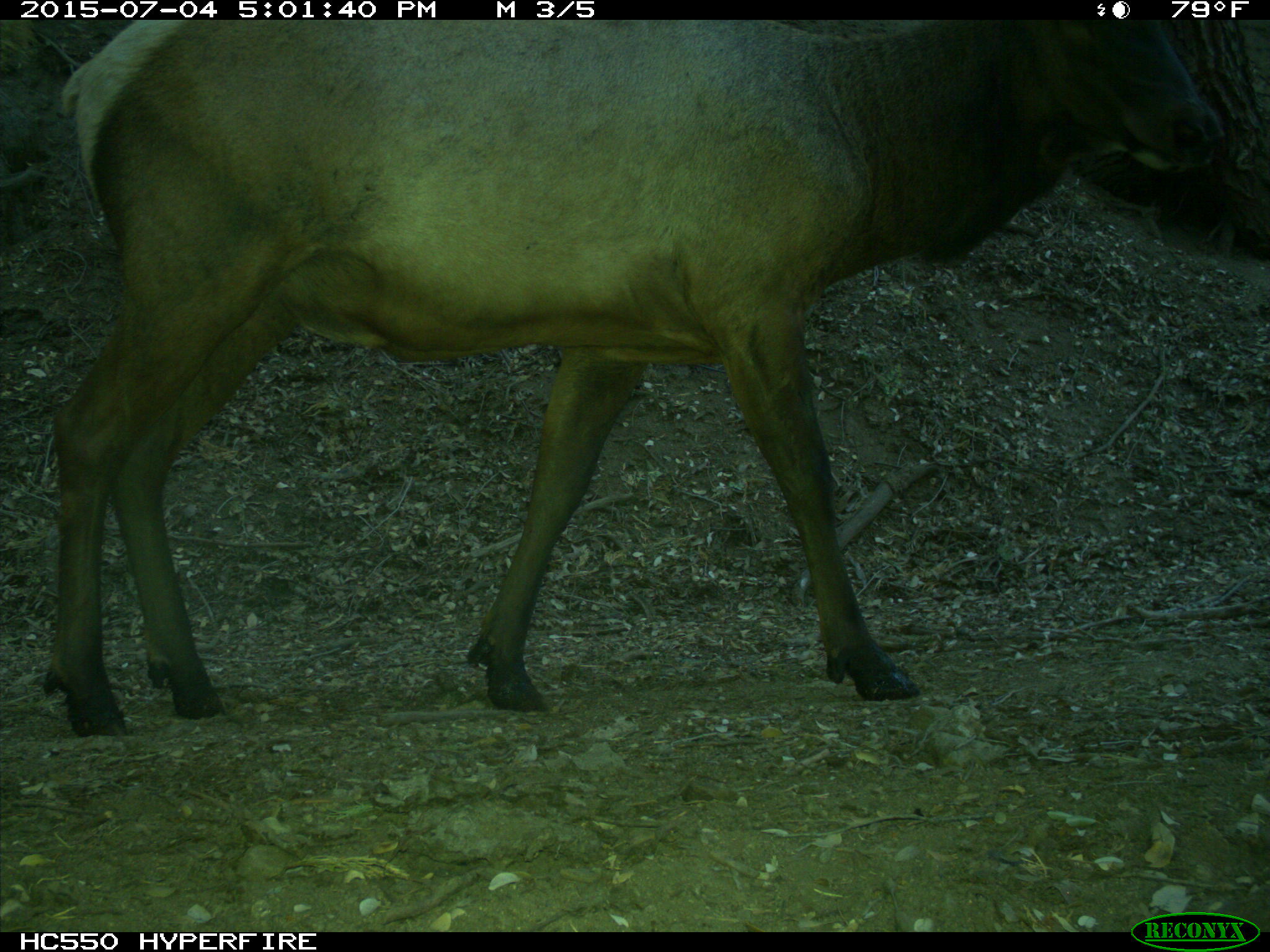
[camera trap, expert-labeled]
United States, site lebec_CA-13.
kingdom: Animalia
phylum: Chordata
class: Mammalia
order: Artiodactyla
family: Cervidae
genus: Cervus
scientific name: Cervus canadensis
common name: elk